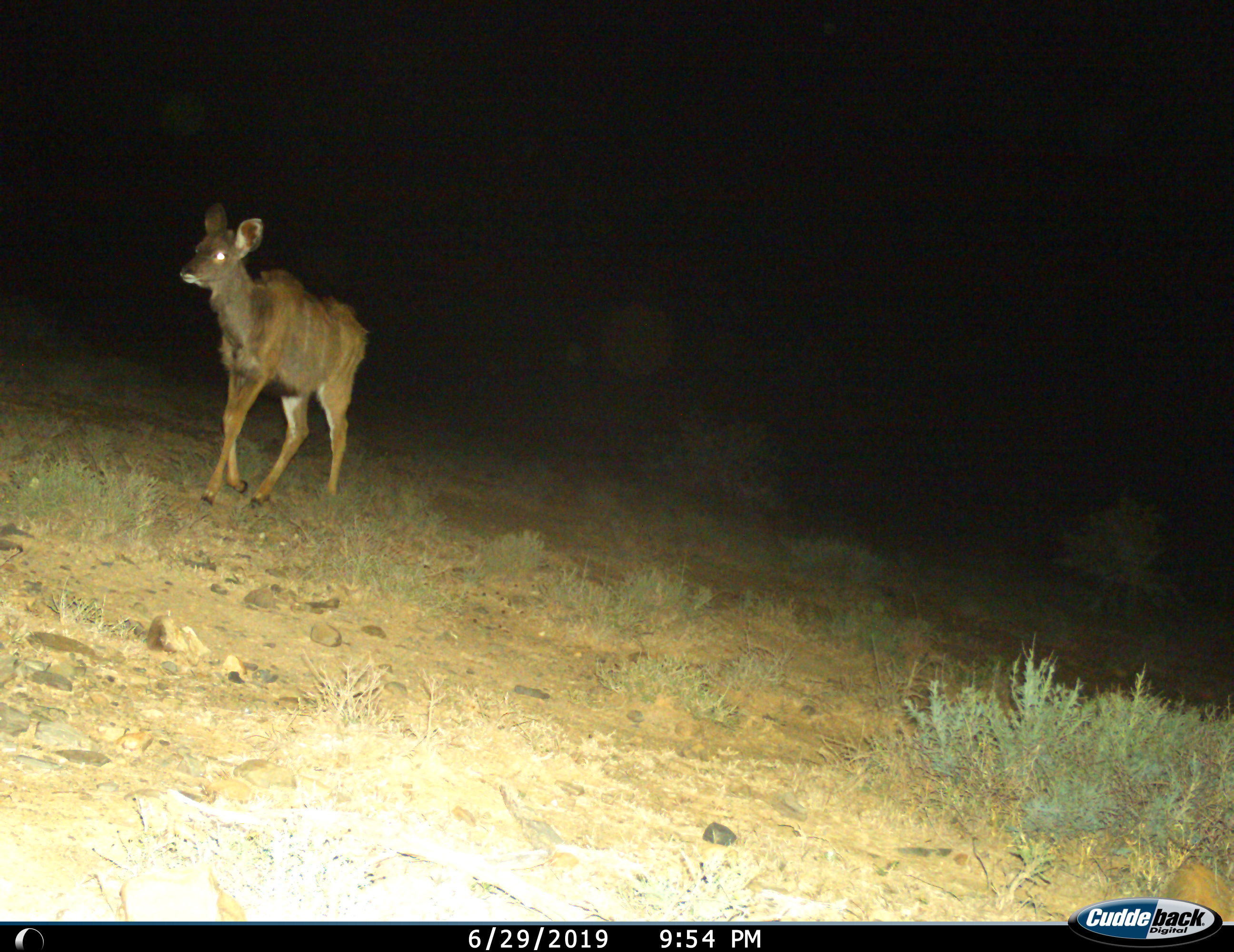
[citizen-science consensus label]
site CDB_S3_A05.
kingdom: Animalia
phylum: Chordata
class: Mammalia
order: Artiodactyla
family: Bovidae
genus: Tragelaphus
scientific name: Tragelaphus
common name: kudu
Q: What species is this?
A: Kudu (Tragelaphus).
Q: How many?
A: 1.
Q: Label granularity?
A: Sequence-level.